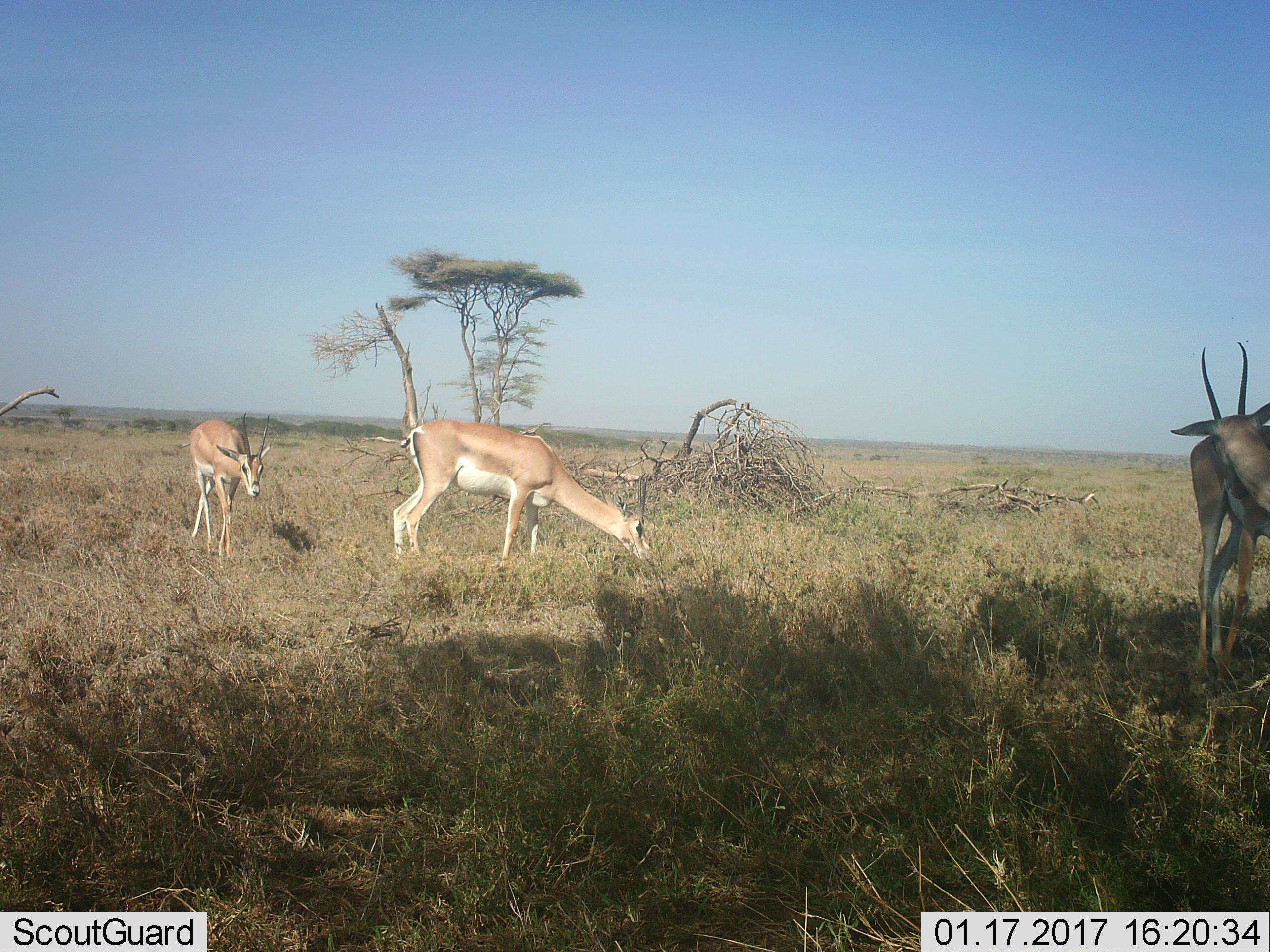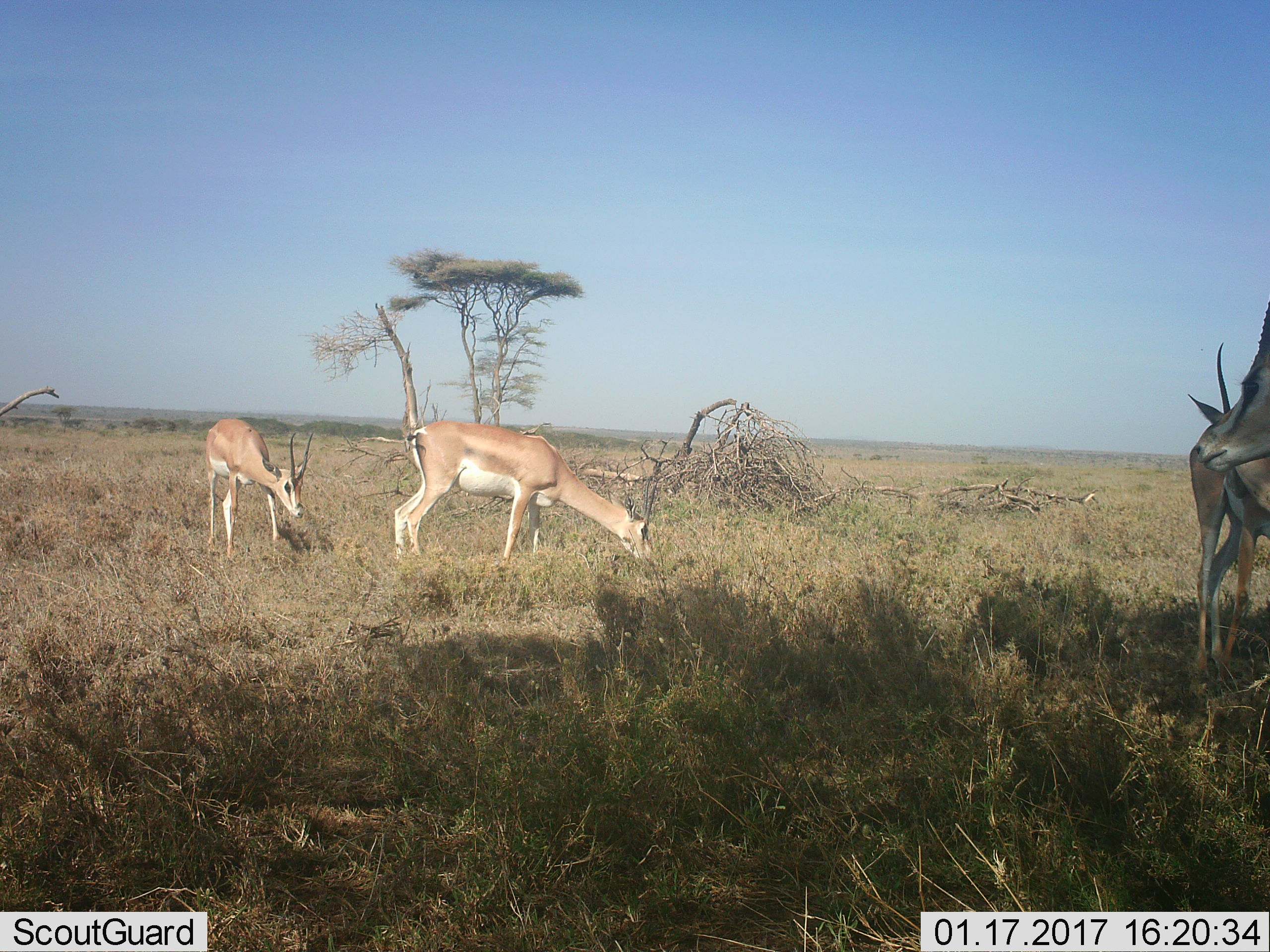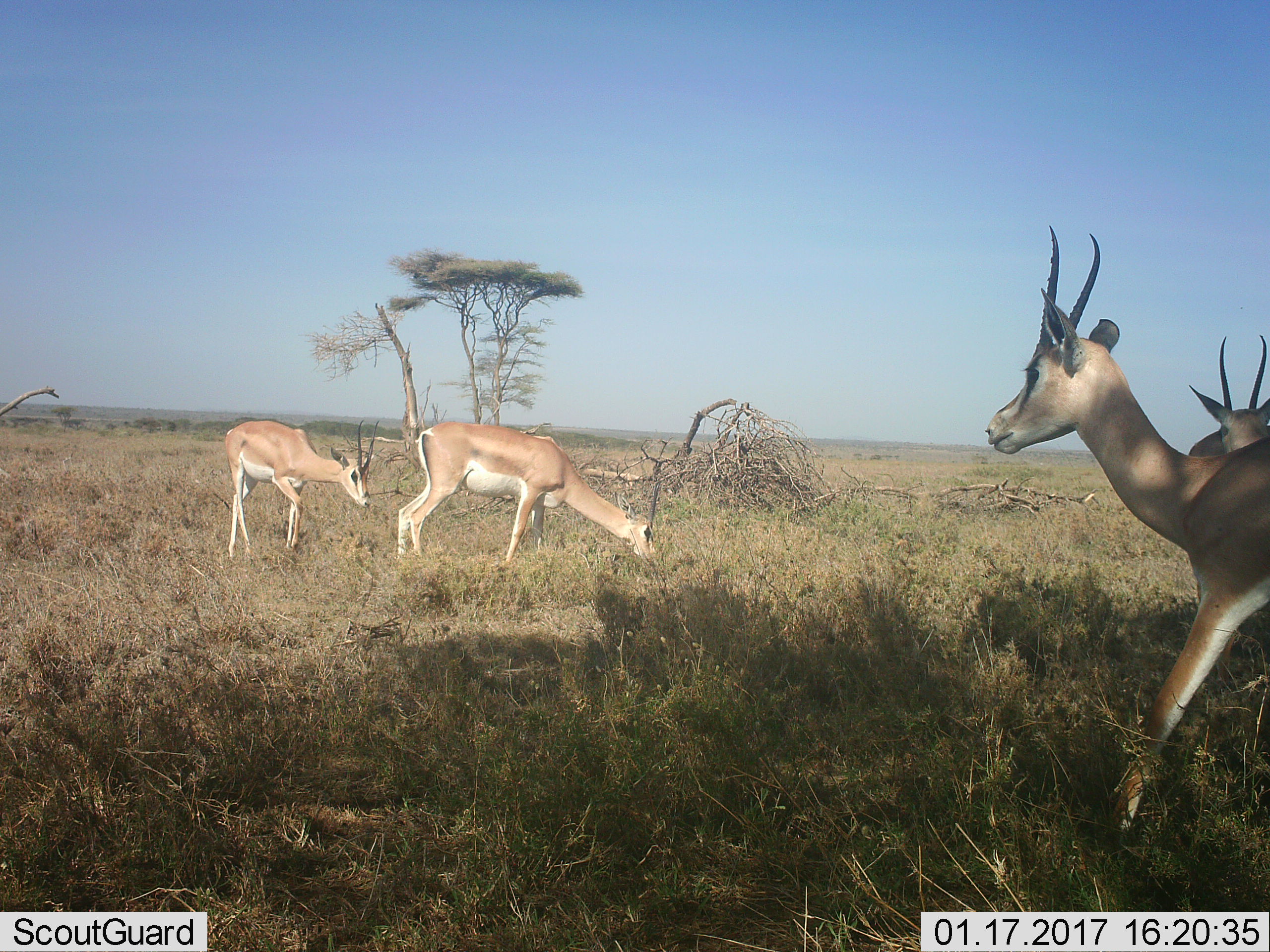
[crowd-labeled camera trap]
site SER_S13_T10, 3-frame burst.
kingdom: Animalia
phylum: Chordata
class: Mammalia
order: Artiodactyla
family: Bovidae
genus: Nanger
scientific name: Nanger granti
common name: grant's gazelle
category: gazellegrants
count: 4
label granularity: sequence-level